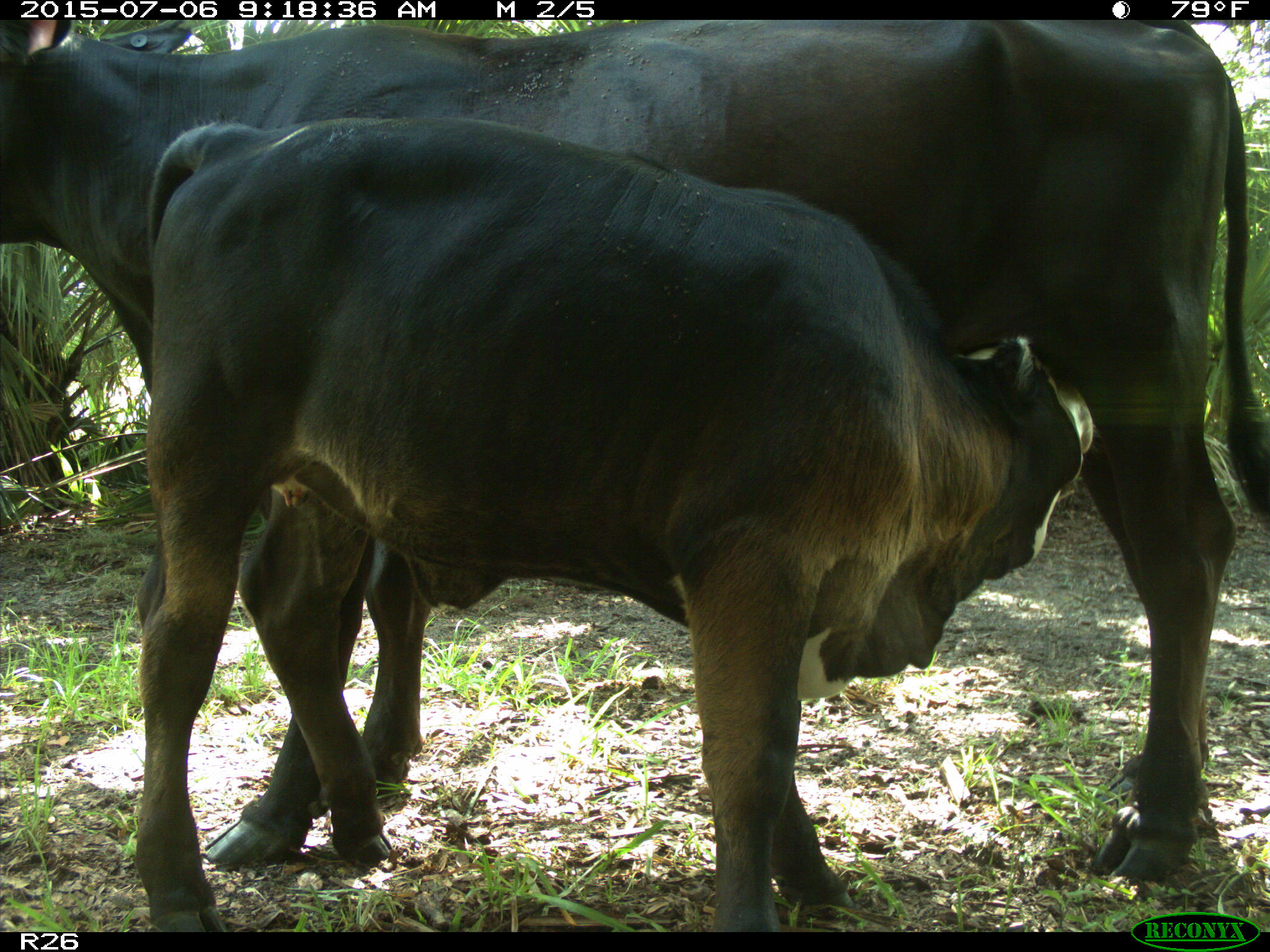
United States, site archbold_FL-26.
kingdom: Animalia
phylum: Chordata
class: Mammalia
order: Artiodactyla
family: Bovidae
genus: Bos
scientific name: Bos taurus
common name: domestic cow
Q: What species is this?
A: Bos taurus (domestic cow).